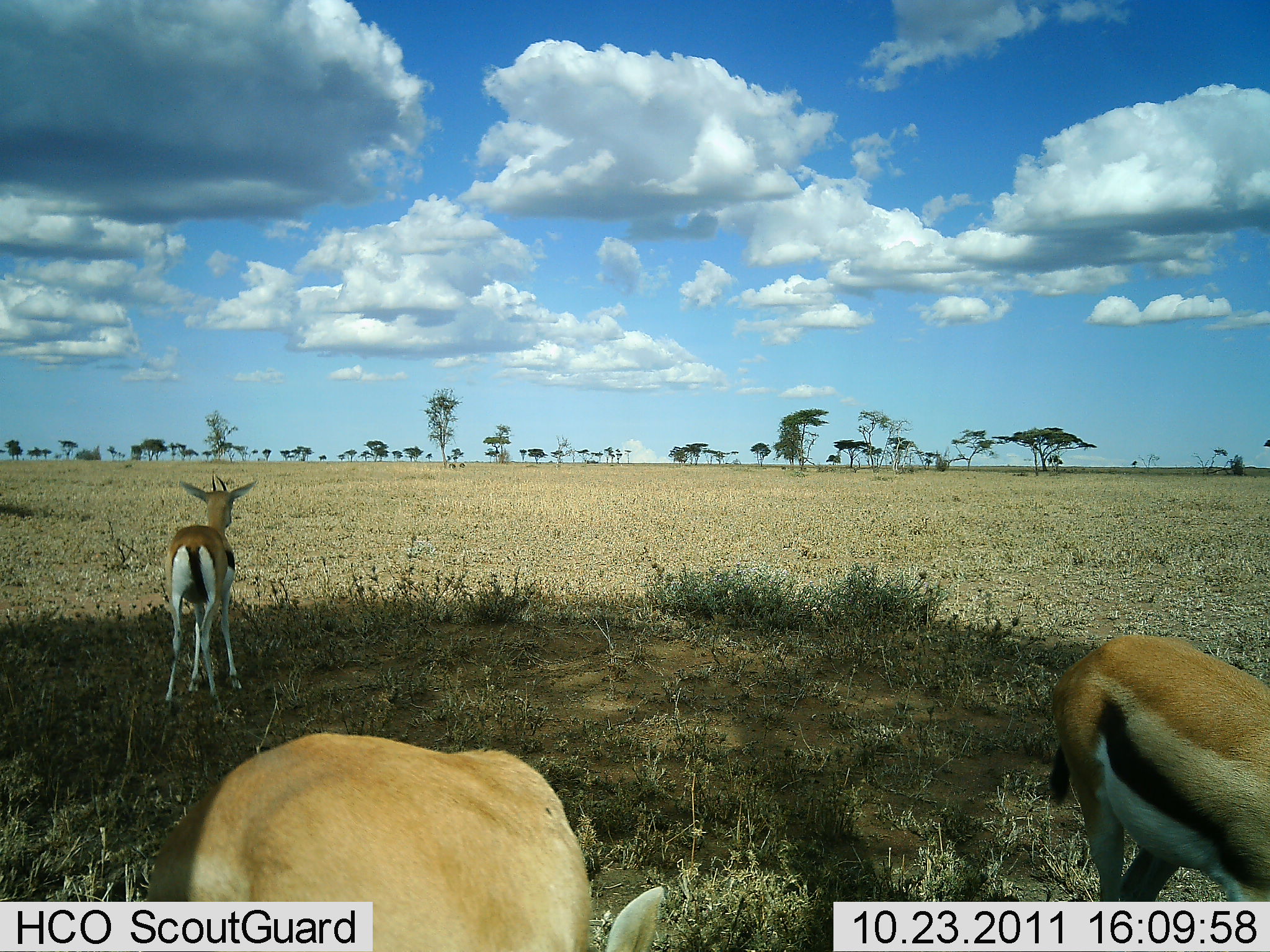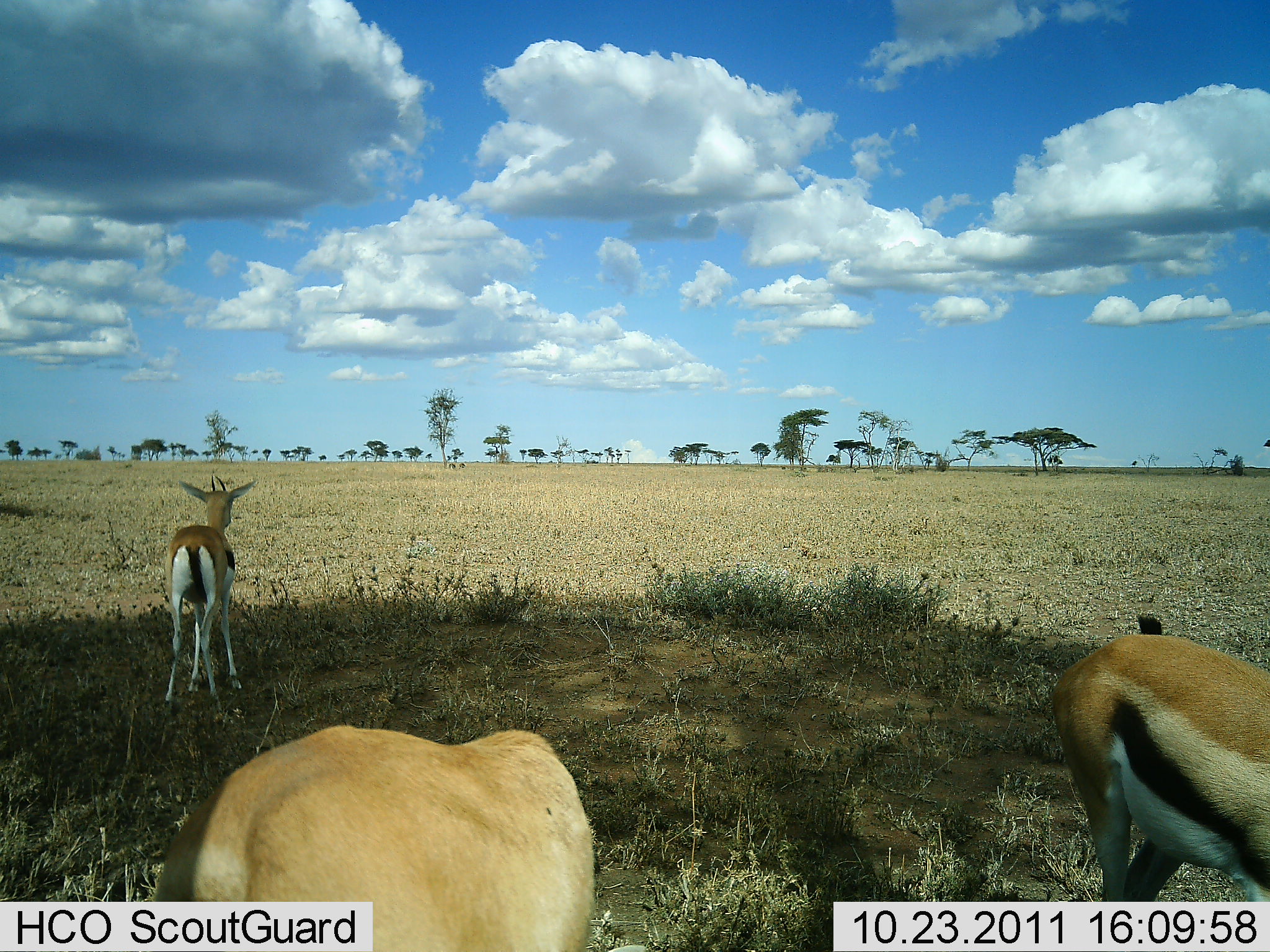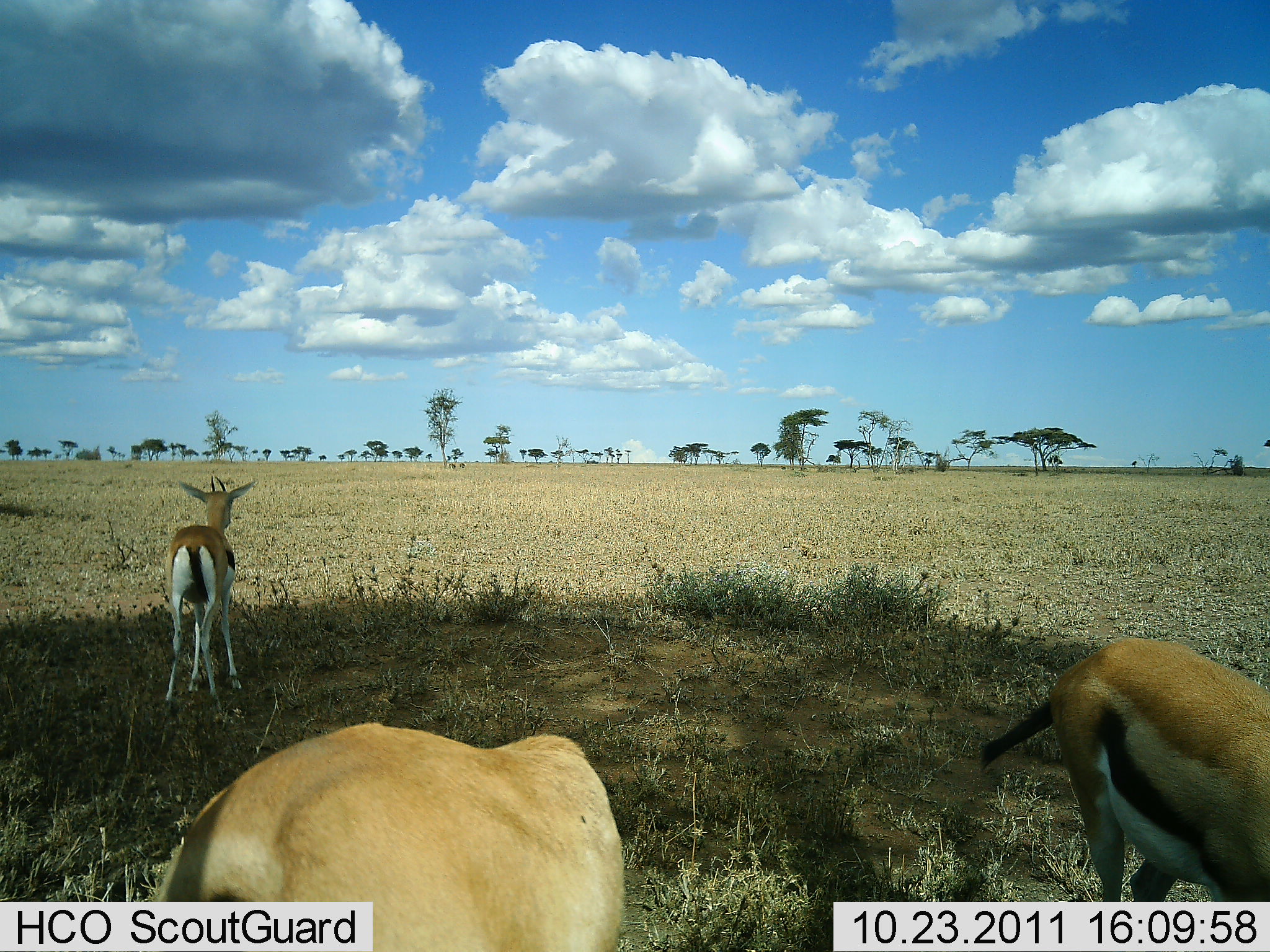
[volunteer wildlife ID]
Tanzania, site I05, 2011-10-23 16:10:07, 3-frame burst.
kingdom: Animalia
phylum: Chordata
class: Mammalia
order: Artiodactyla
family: Bovidae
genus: Eudorcas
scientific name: Eudorcas thomsonii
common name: thomson's gazelle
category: gazellethomsons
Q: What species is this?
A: Gazellethomsons (thomson's gazelle) (Eudorcas thomsonii).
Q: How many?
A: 3.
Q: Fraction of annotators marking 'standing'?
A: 93%.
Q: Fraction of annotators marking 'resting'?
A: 7%.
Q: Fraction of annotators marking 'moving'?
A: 13%.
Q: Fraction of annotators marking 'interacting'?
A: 0%.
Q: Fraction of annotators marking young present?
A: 0%.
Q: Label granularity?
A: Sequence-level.